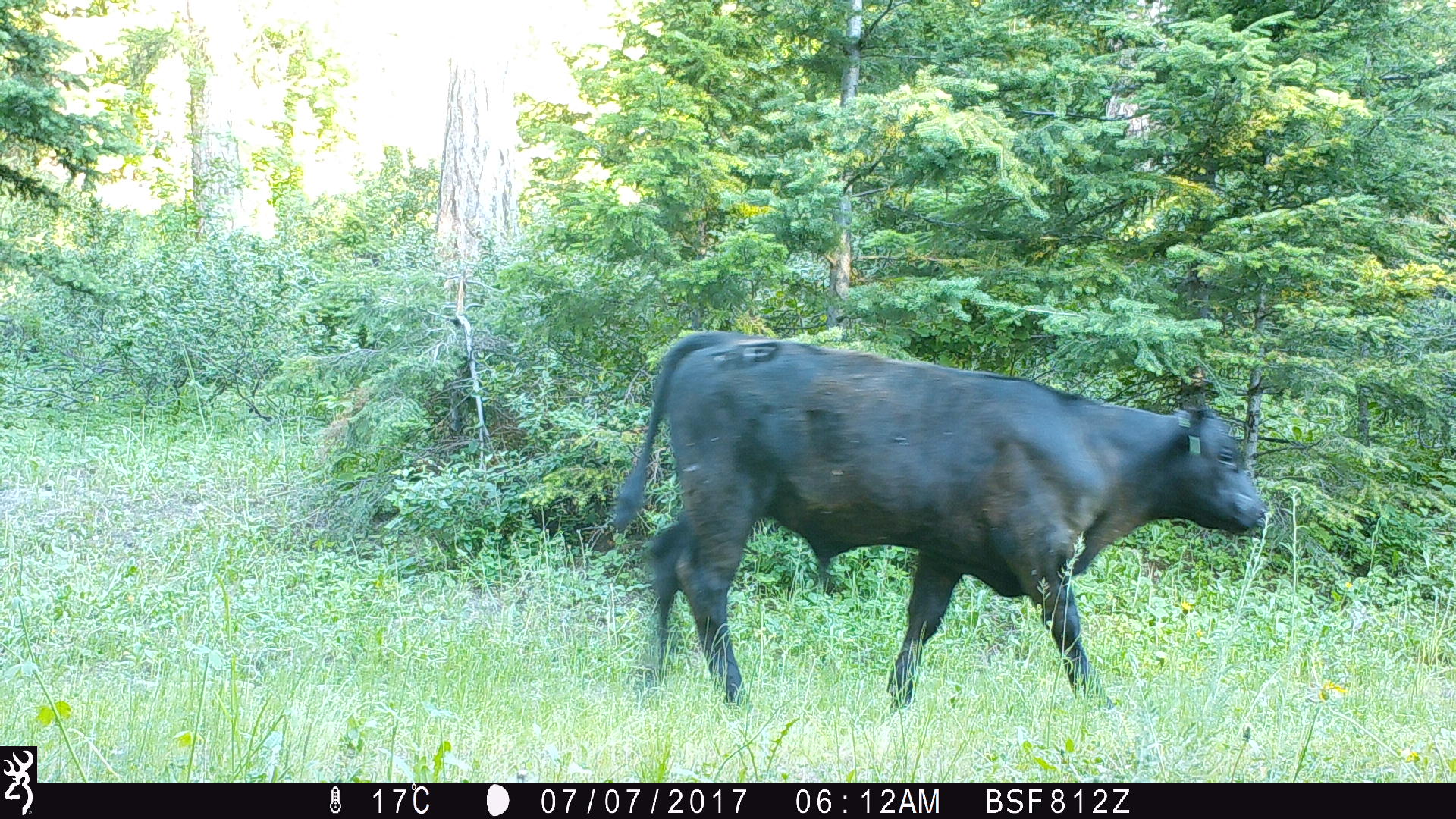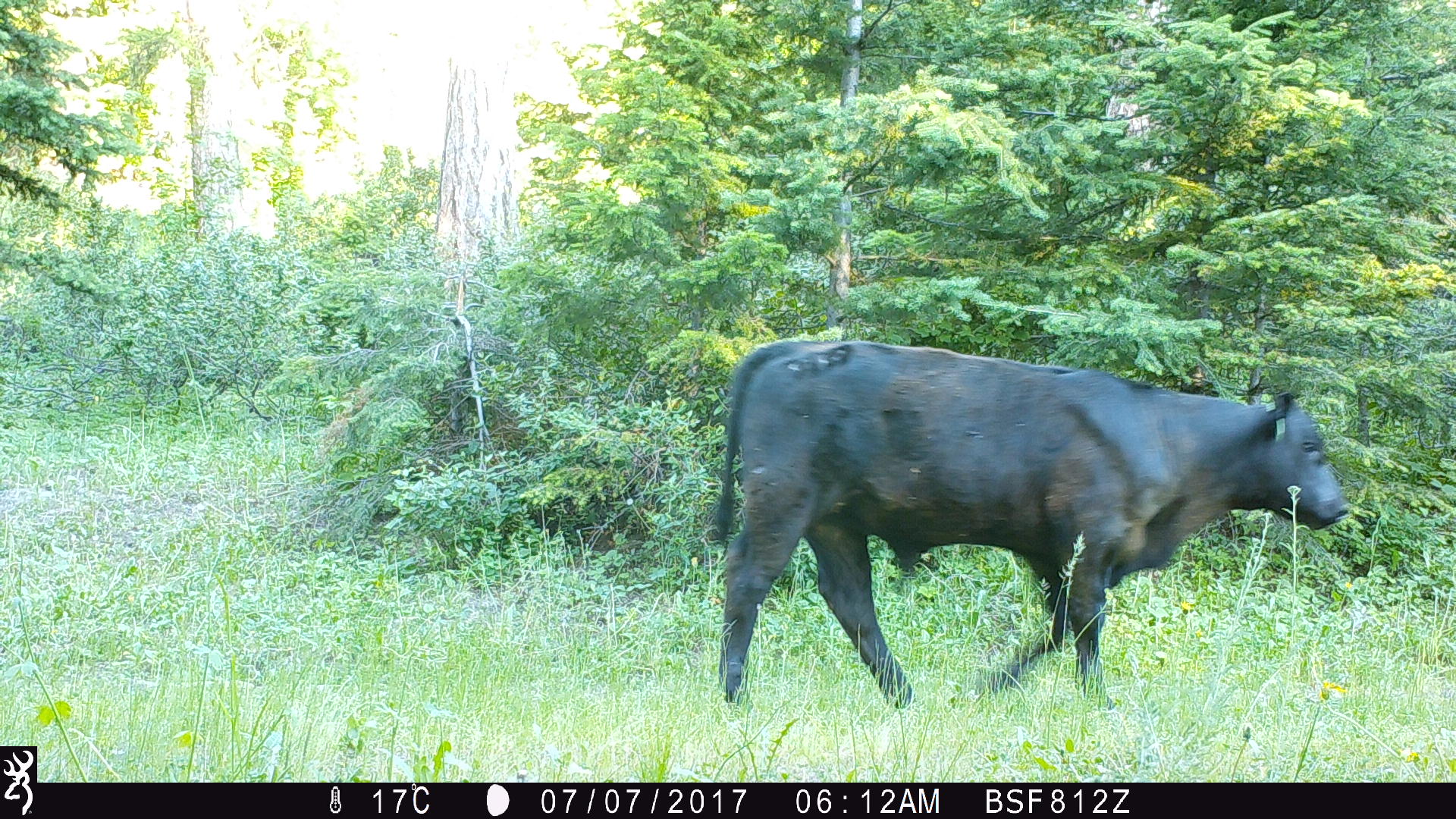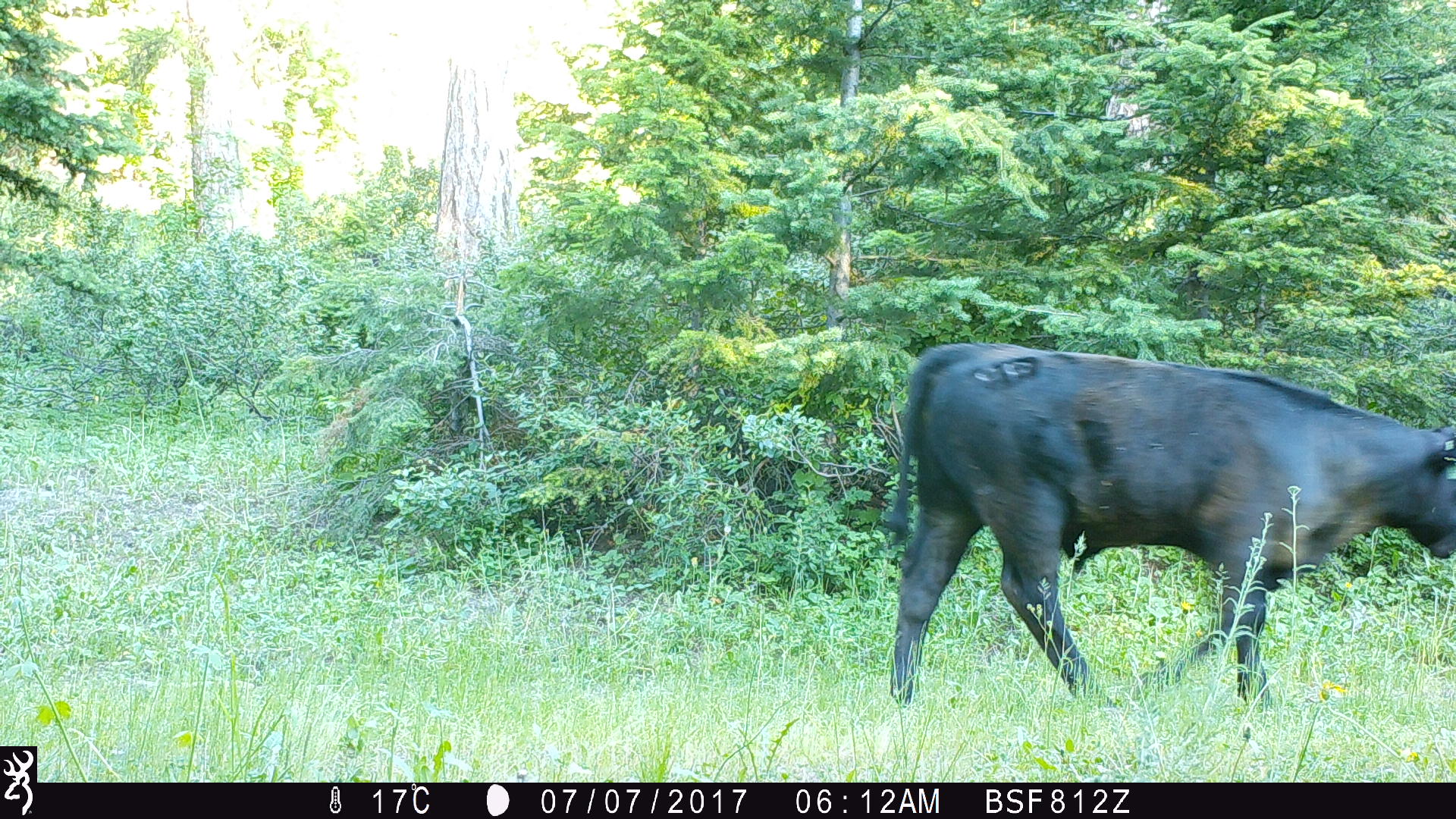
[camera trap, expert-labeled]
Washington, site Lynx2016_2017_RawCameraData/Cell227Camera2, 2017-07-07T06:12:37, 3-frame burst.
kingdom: Animalia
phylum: Chordata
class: Mammalia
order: Artiodactyla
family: Bovidae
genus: Bos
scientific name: Bos taurus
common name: domestic cattle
Domestic cattle (Bos taurus). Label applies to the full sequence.